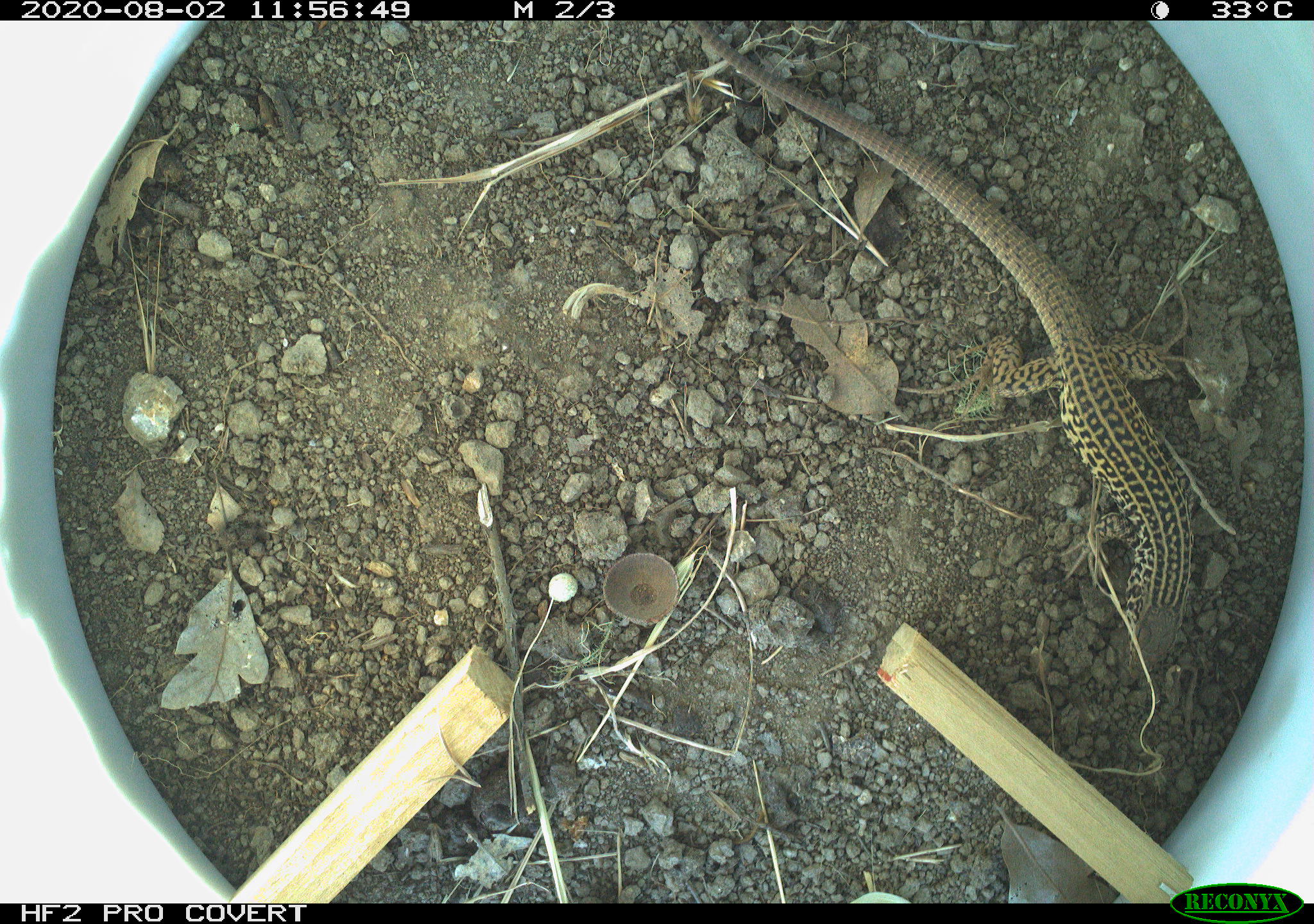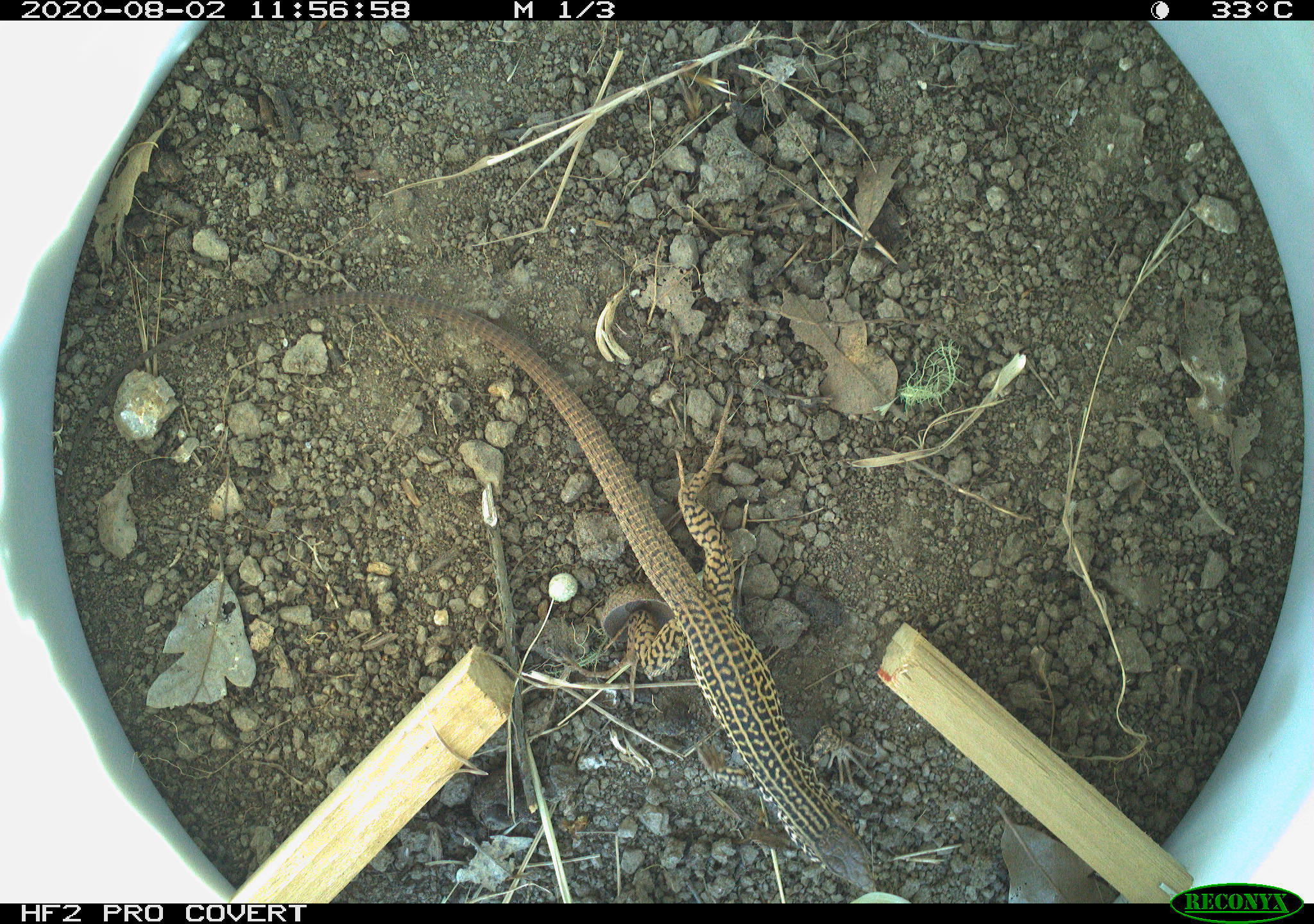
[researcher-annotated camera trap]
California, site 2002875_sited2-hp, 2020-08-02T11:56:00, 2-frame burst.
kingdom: Animalia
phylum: Chordata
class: Reptilia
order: Squamata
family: Teiidae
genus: Aspidoscelis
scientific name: Aspidoscelis tigris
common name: western whiptail